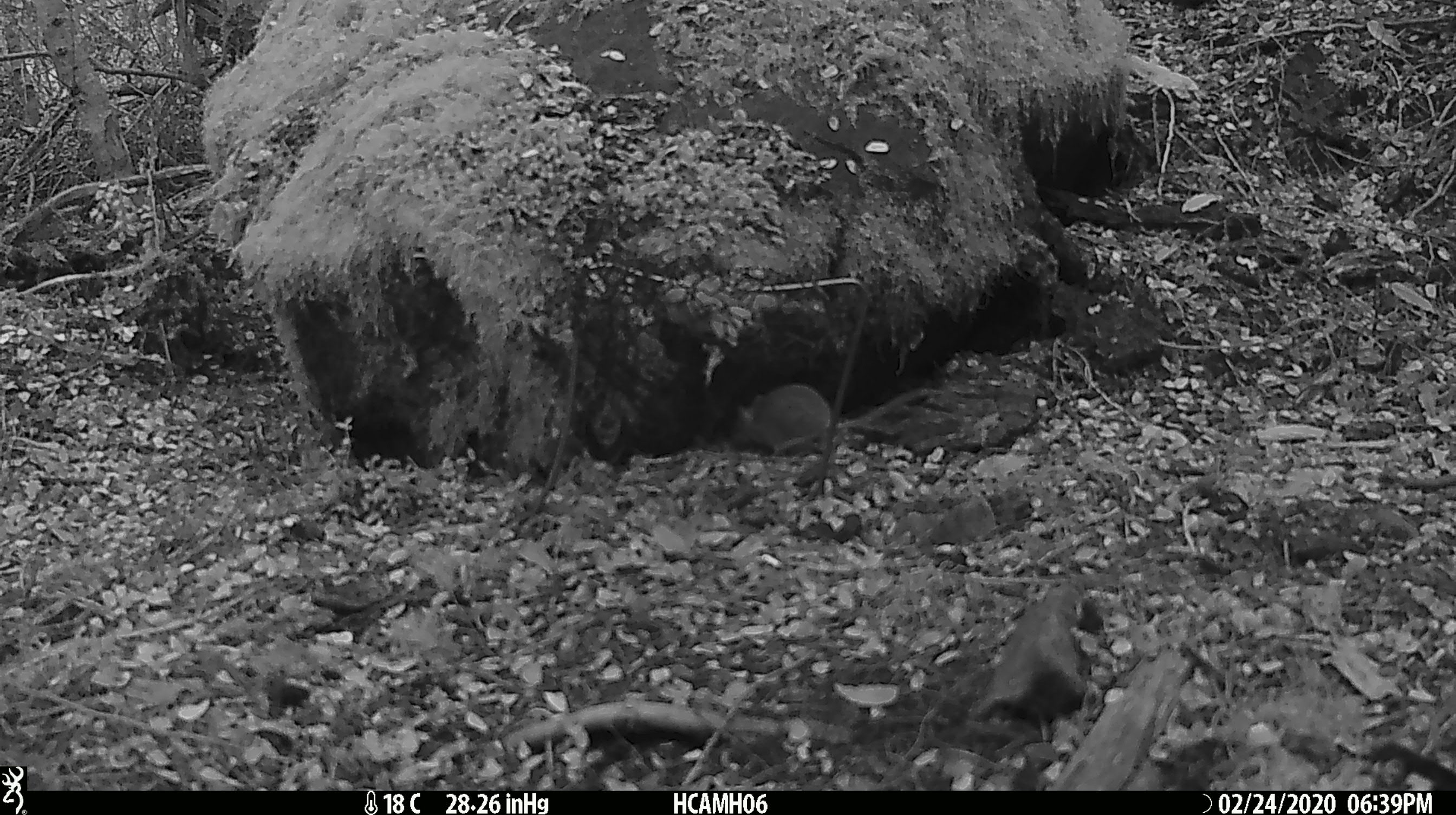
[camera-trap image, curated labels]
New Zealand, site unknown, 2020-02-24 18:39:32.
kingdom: Animalia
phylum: Chordata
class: Mammalia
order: Rodentia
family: Muridae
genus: Mus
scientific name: Mus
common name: mouse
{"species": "mouse (Mus)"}